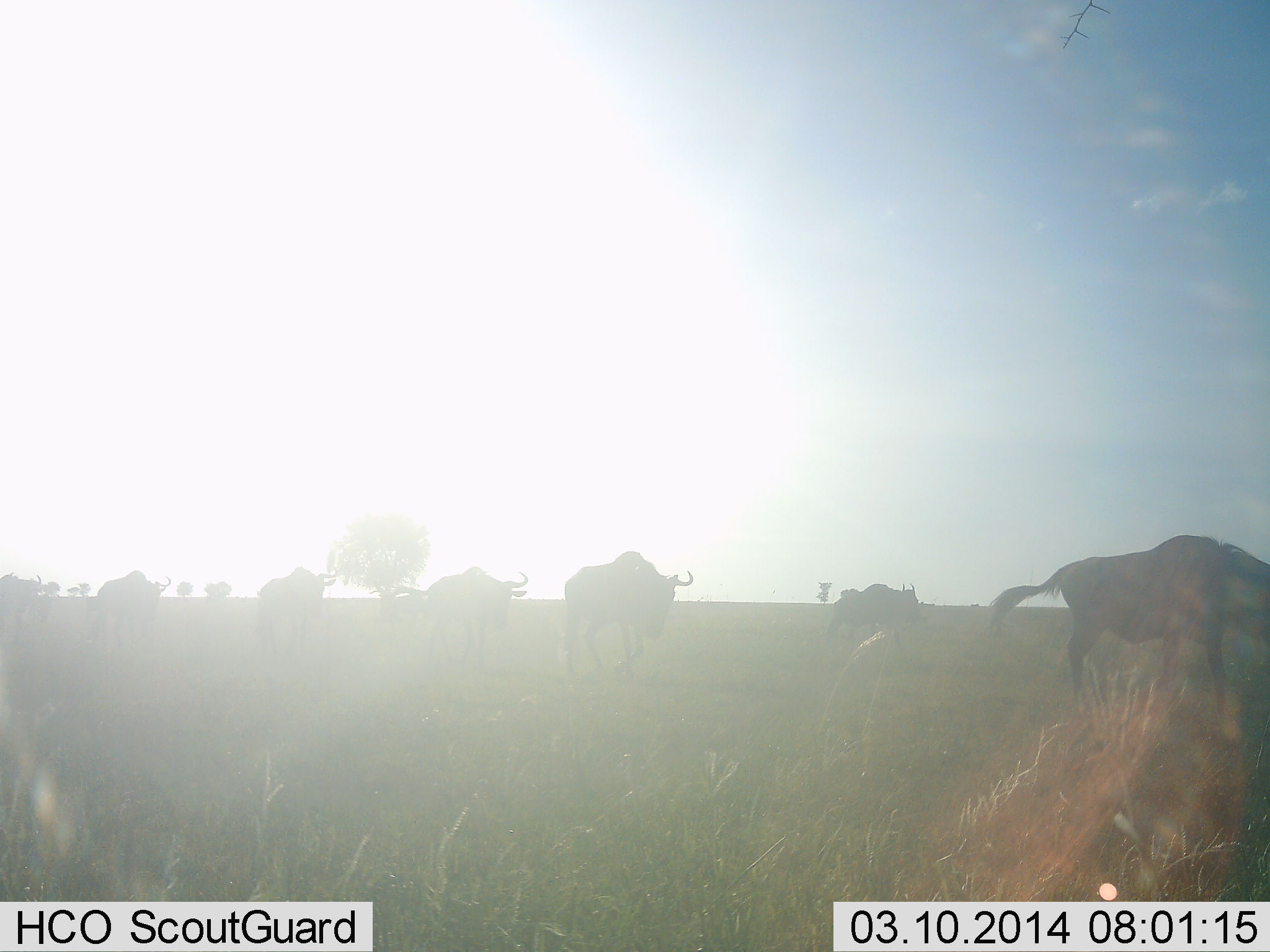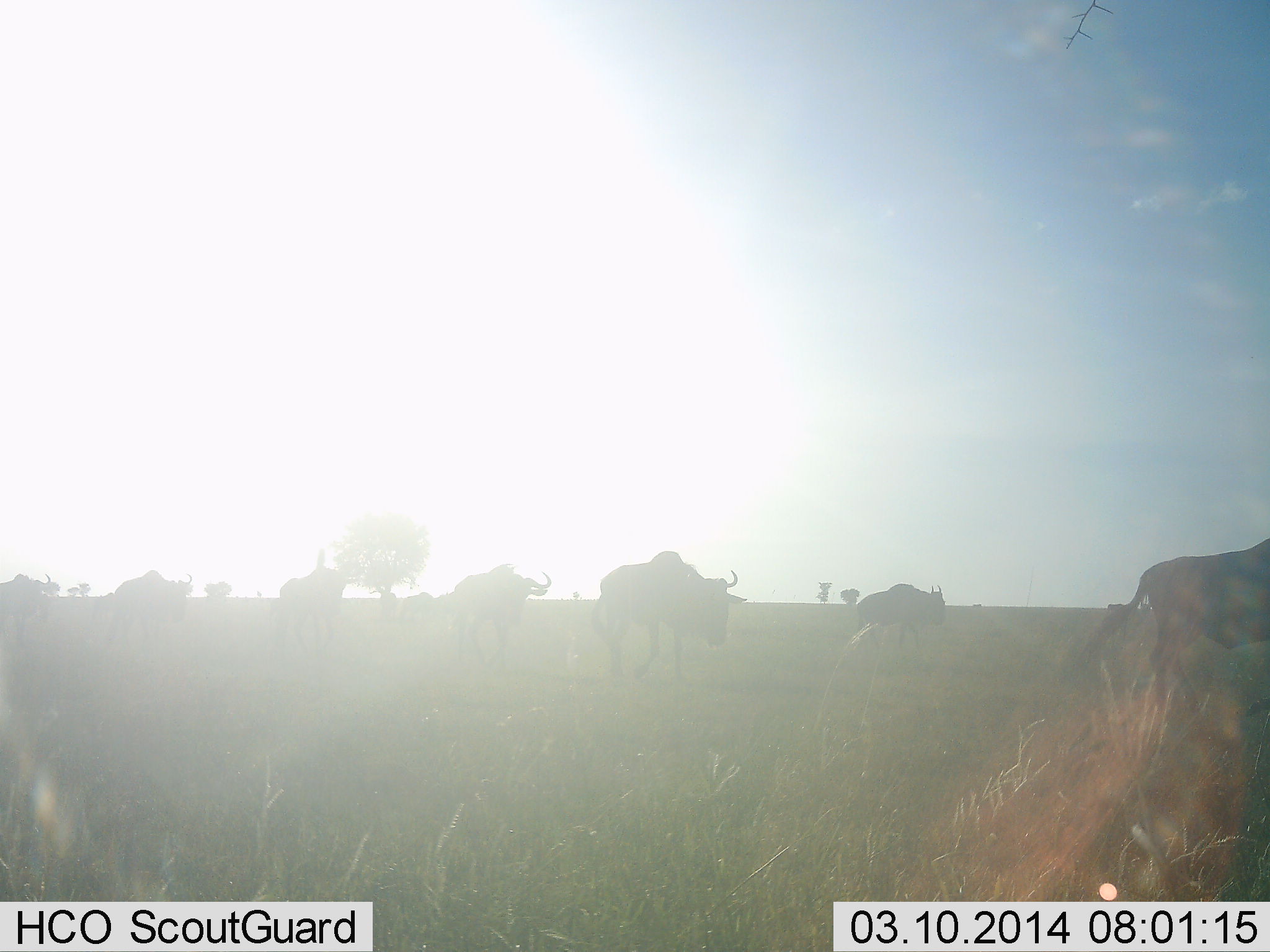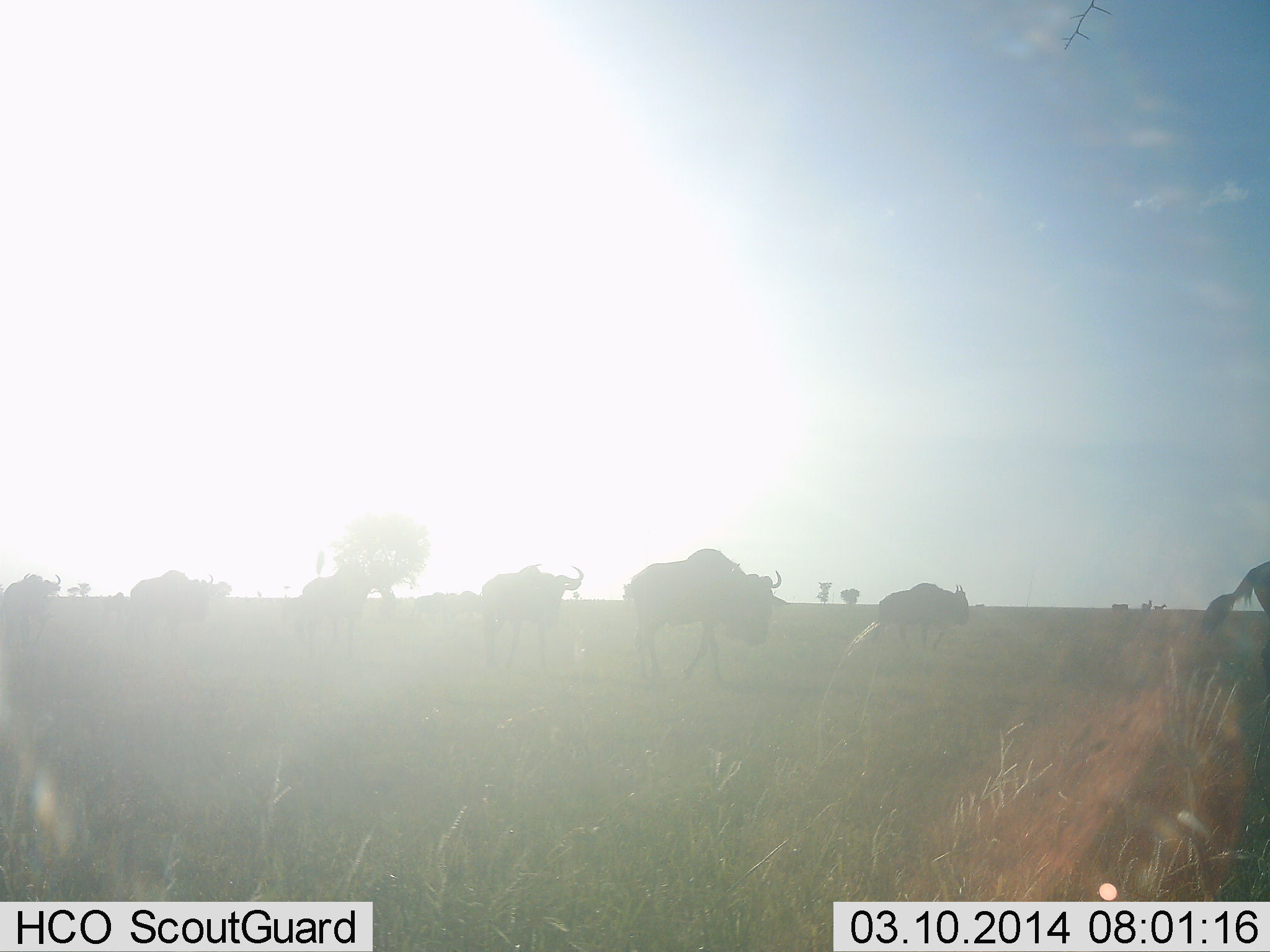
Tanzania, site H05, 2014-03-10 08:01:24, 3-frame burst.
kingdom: Animalia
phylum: Chordata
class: Mammalia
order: Artiodactyla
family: Bovidae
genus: Connochaetes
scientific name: Connochaetes taurinus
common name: blue wildebeest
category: wildebeest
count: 7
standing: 0%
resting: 0%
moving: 100%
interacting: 0%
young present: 0%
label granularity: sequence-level